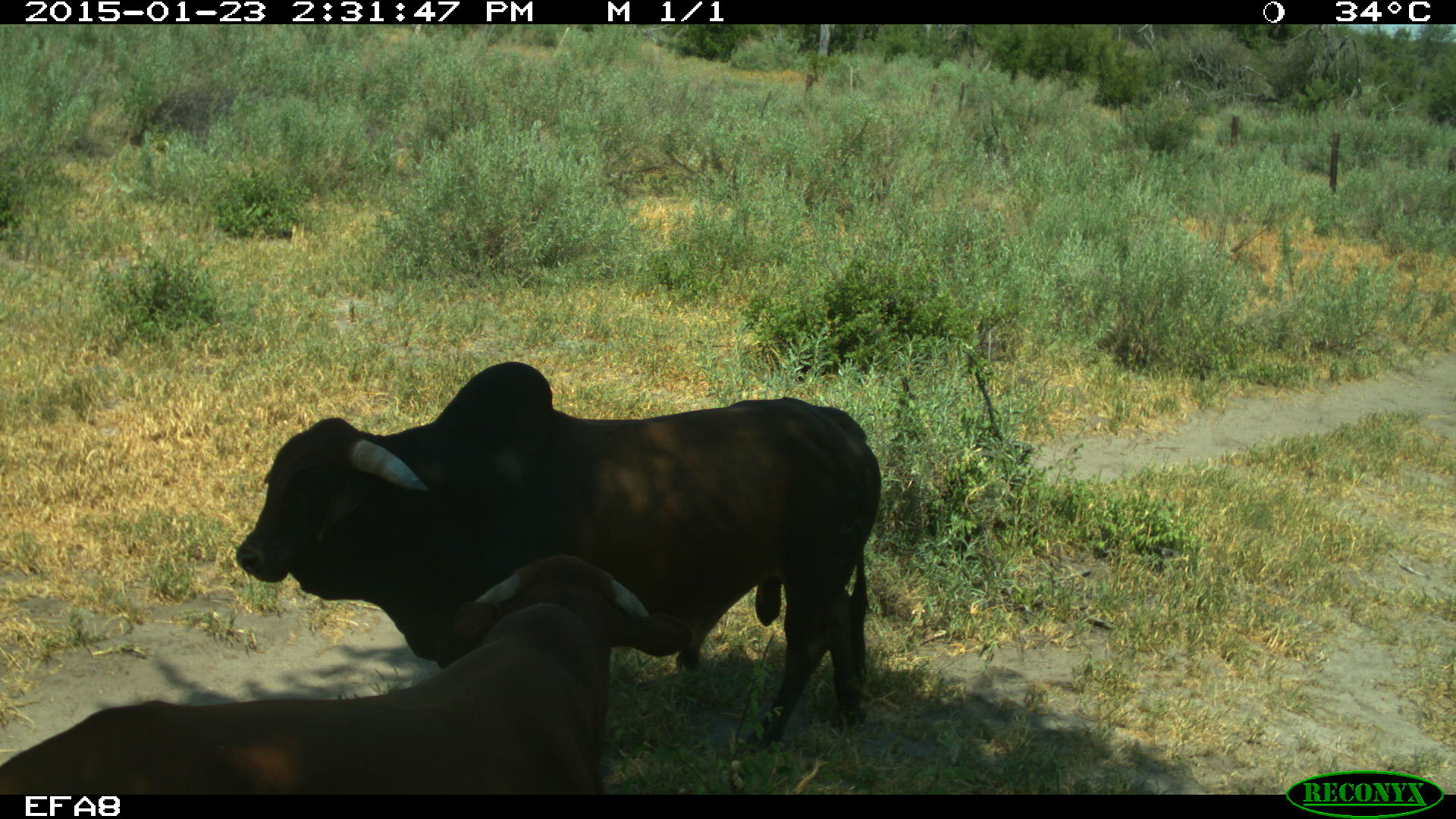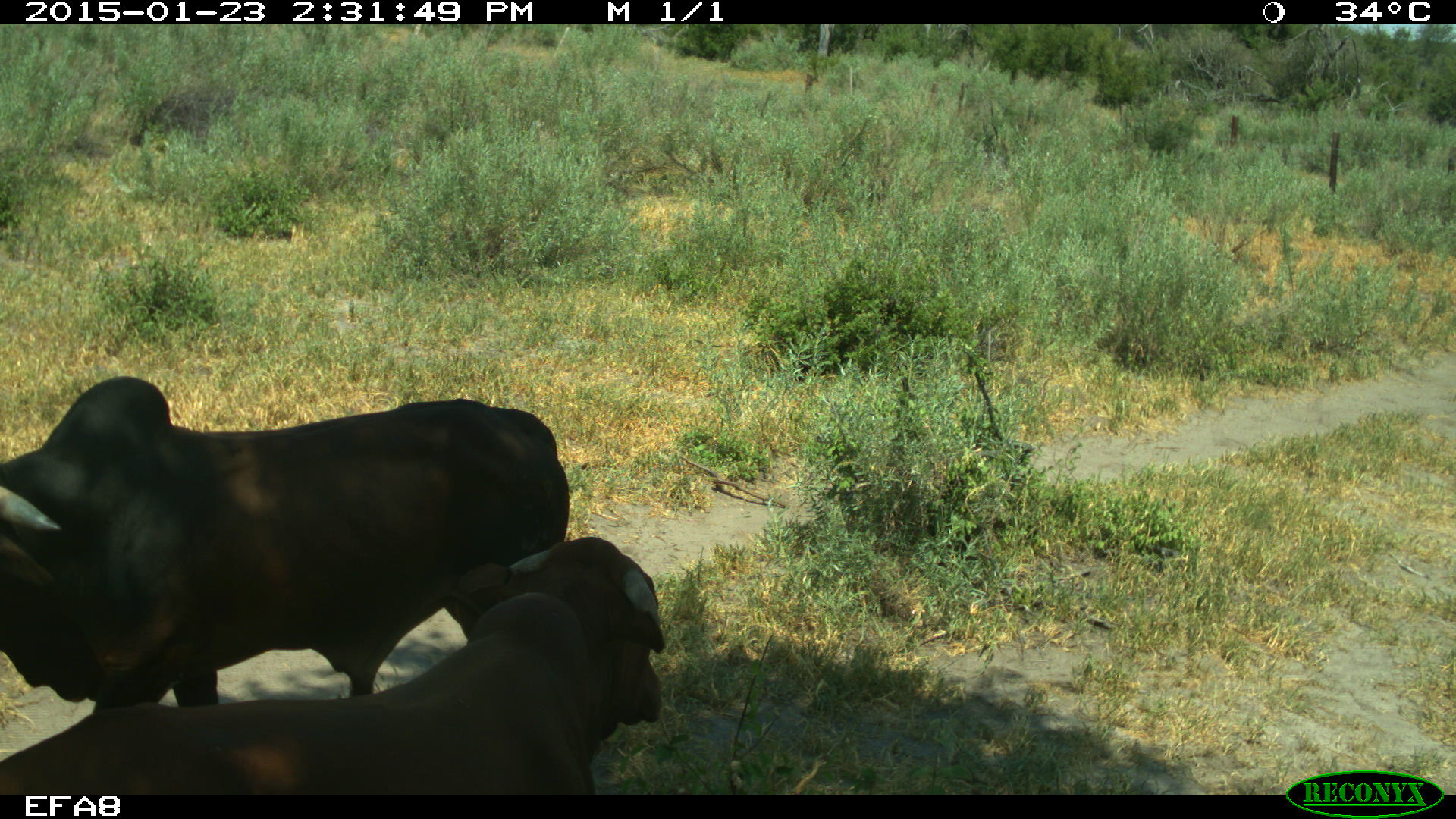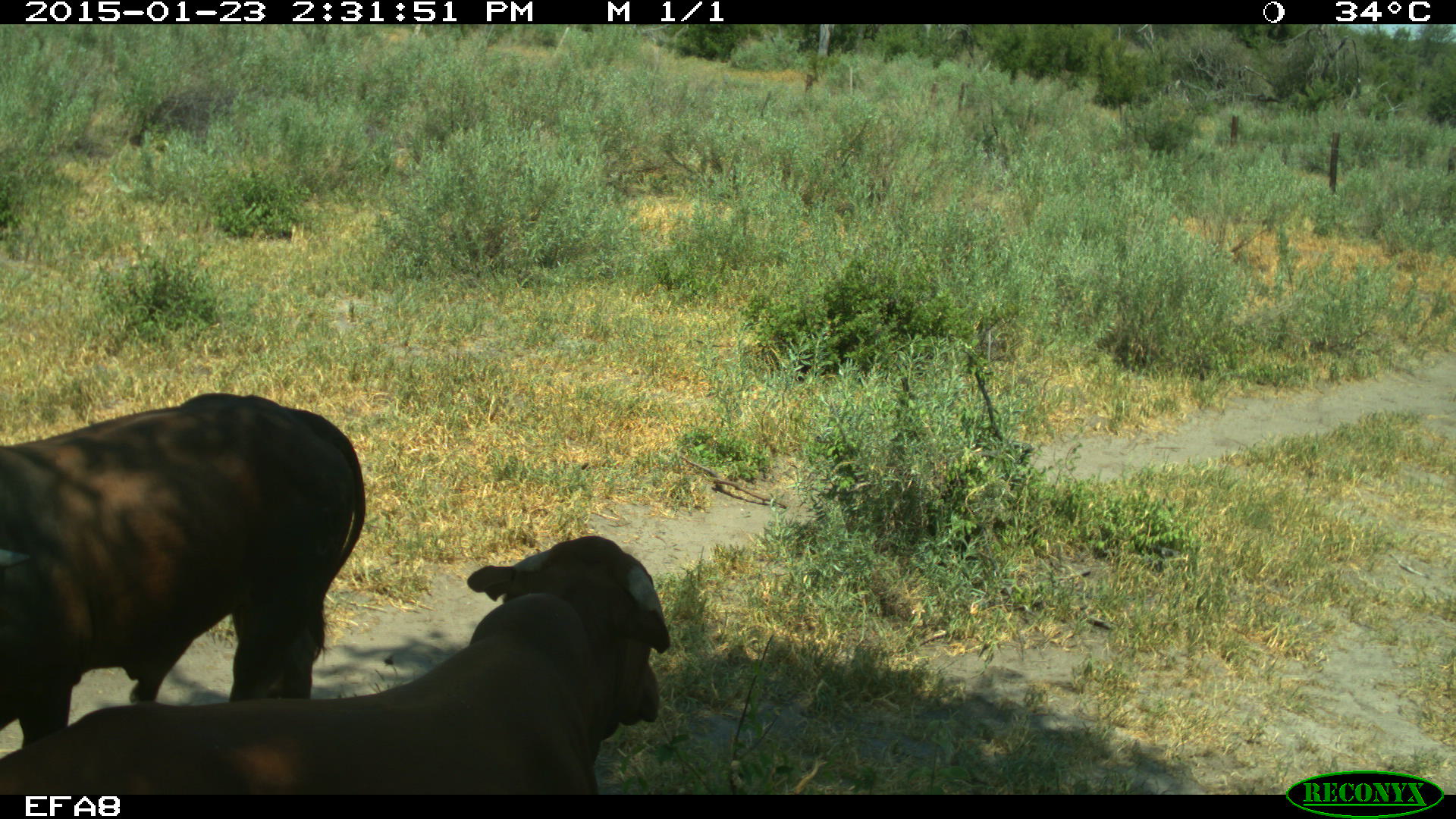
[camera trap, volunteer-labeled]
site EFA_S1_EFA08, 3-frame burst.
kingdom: Animalia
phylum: Chordata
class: Mammalia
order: Artiodactyla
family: Bovidae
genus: Bos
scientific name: Bos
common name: cattle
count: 2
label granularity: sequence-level